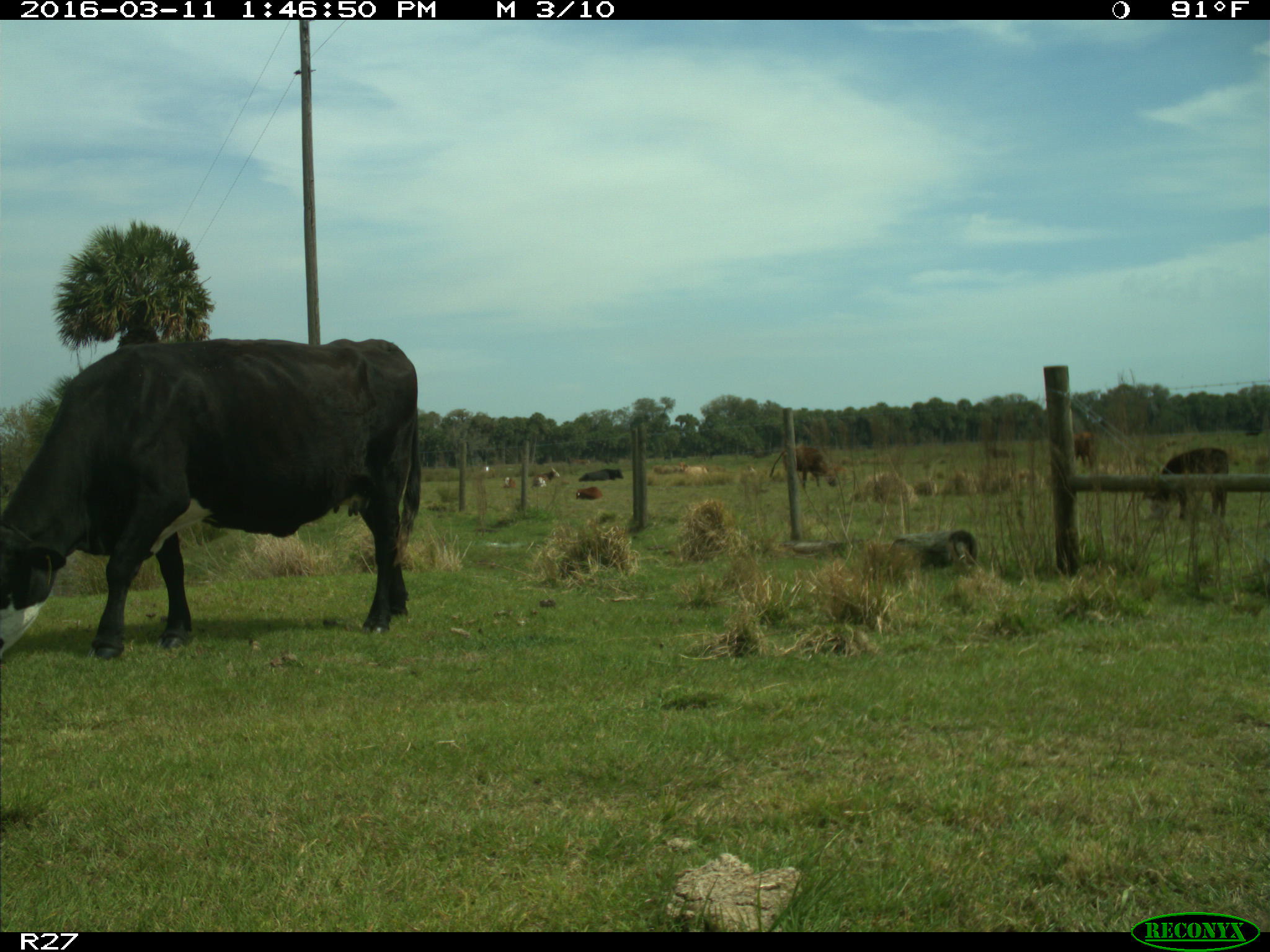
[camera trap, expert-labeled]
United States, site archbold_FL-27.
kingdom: Animalia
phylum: Chordata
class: Mammalia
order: Artiodactyla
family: Bovidae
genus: Bos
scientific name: Bos taurus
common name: domestic cow